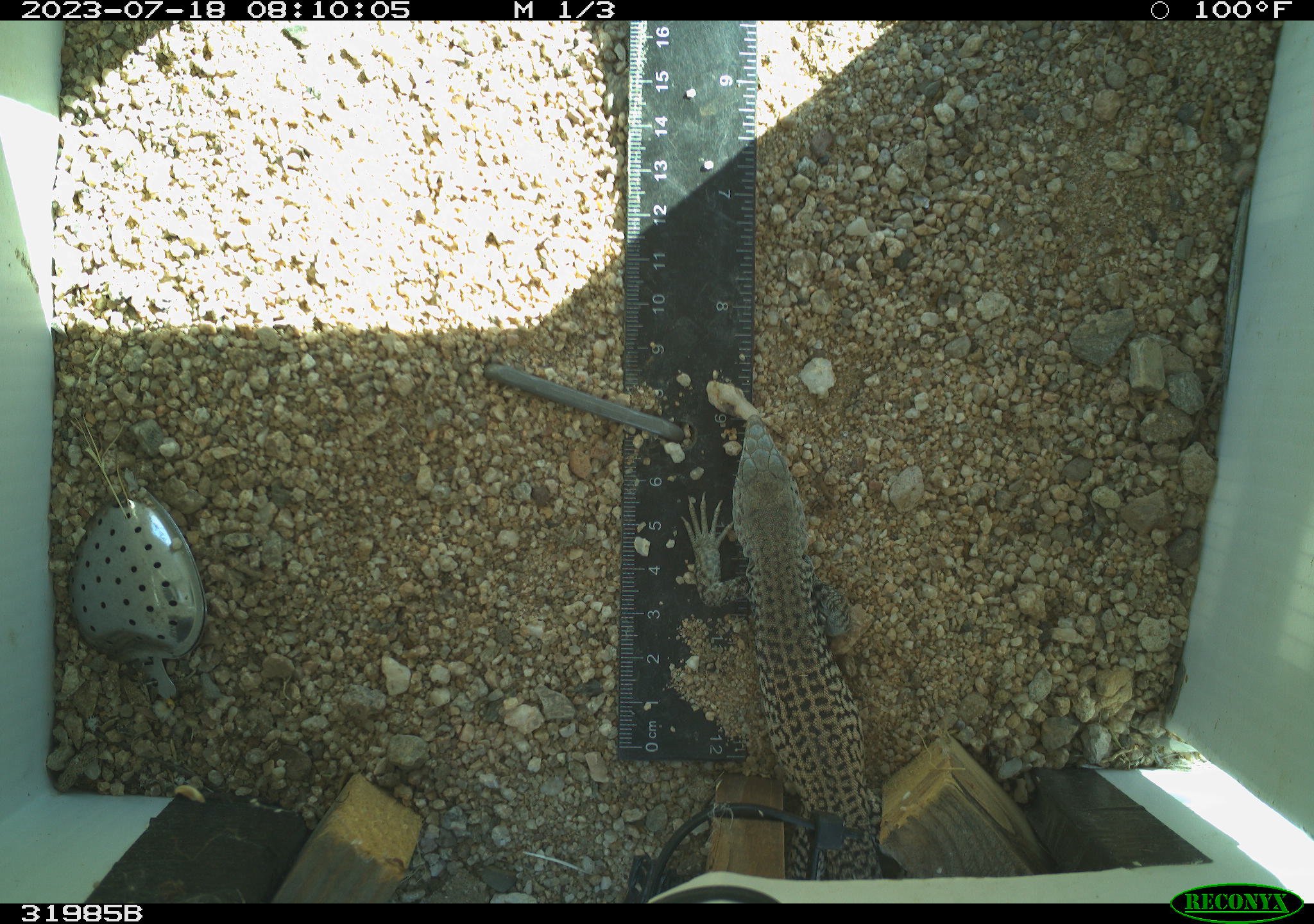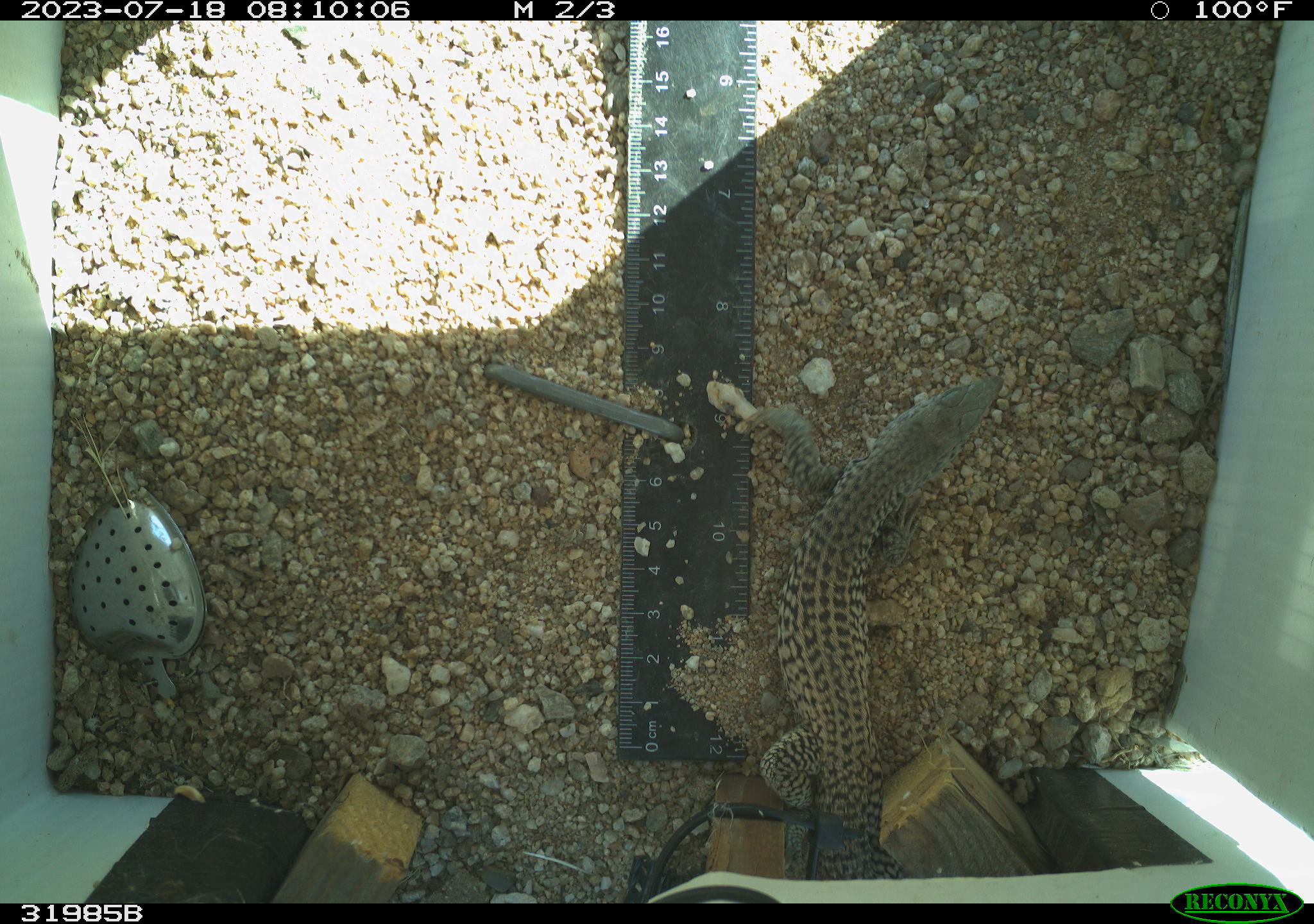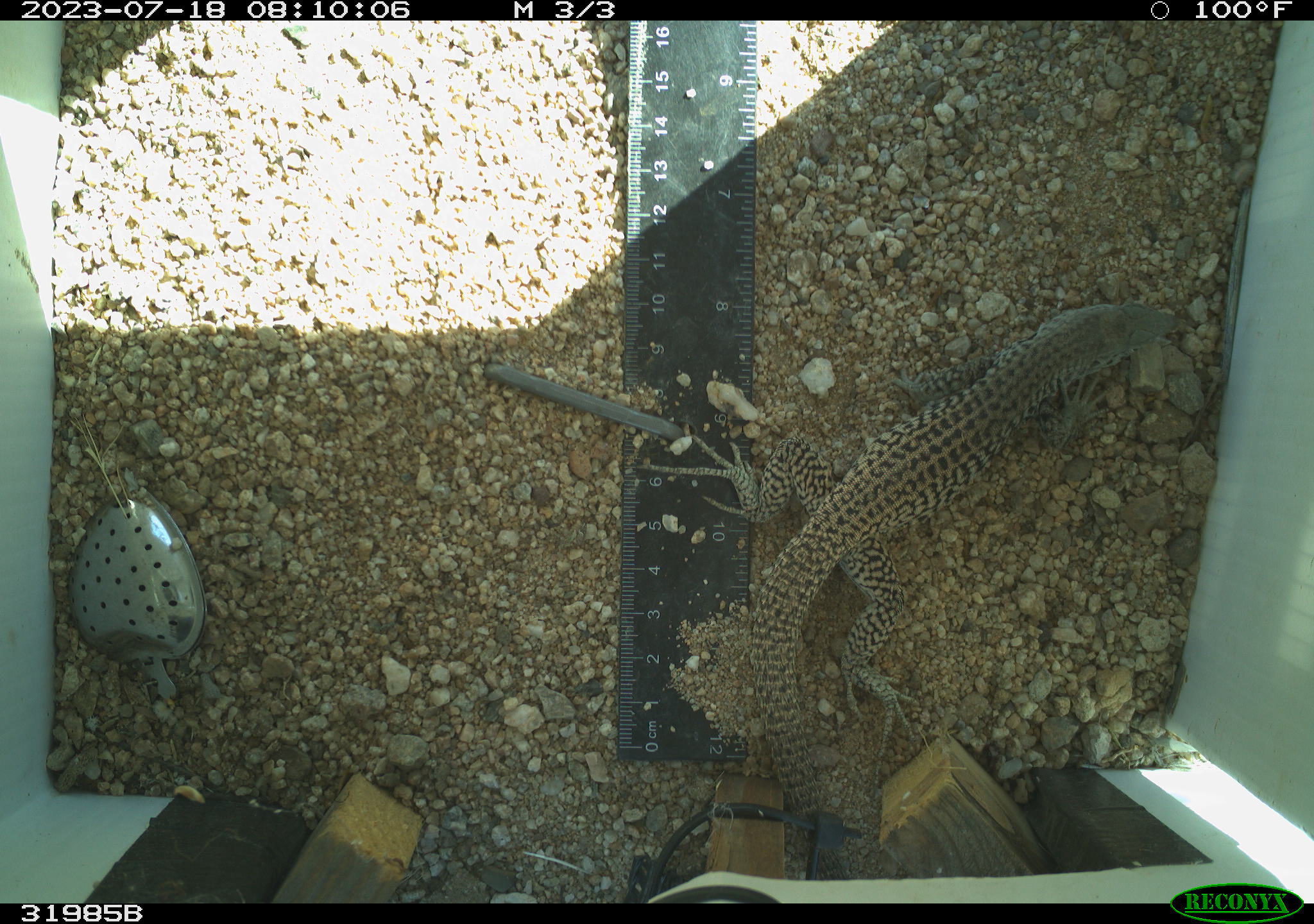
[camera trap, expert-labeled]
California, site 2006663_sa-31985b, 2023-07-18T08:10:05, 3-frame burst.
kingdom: Animalia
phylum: Chordata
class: Reptilia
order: Squamata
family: Teiidae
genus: Aspidoscelis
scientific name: Aspidoscelis tigris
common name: western whiptail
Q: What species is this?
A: Western whiptail (Aspidoscelis tigris).